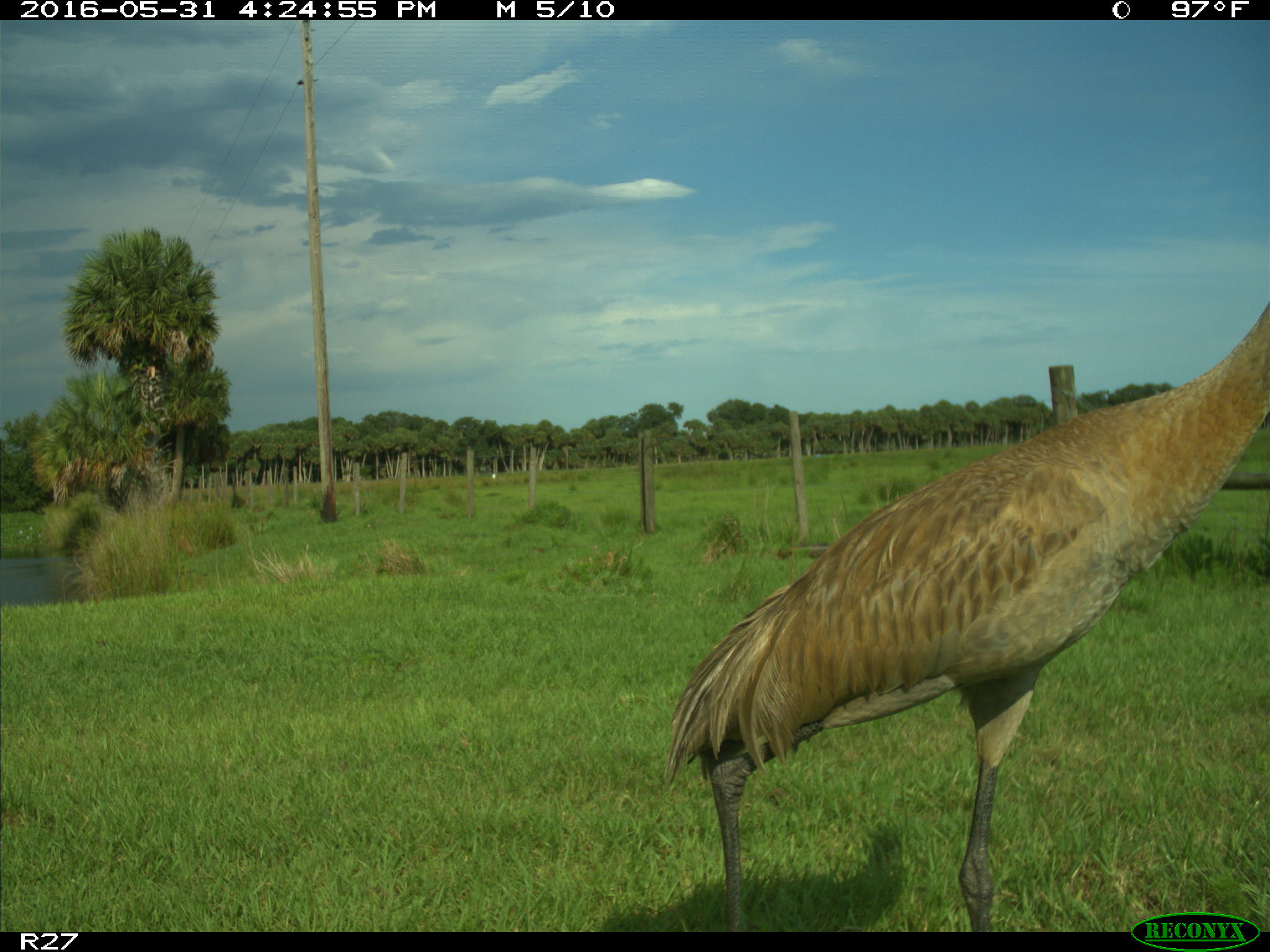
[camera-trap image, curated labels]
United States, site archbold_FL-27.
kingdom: Animalia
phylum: Chordata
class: Aves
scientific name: Aves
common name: birds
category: unidentified bird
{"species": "unidentified bird (birds) (Aves)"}